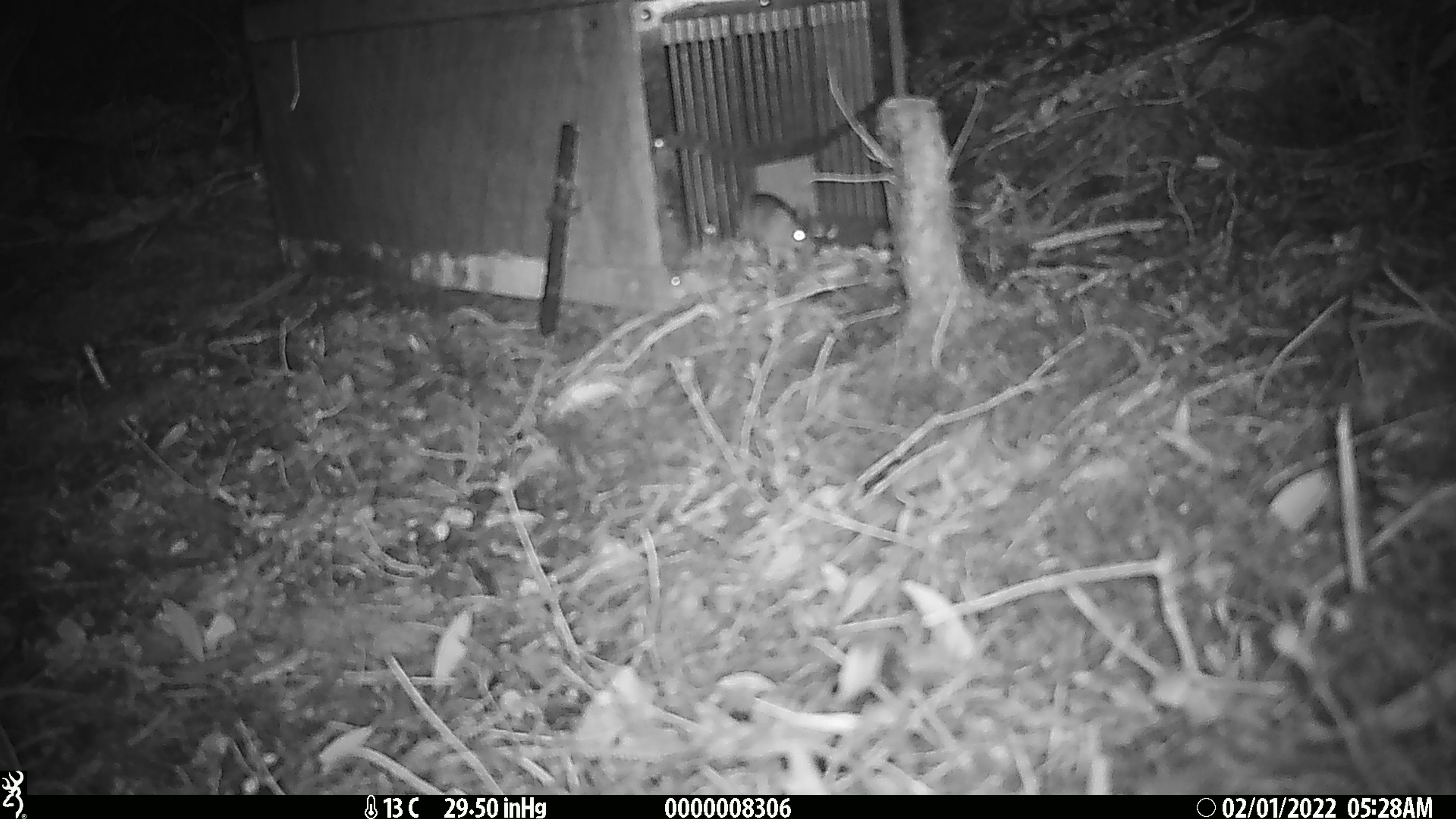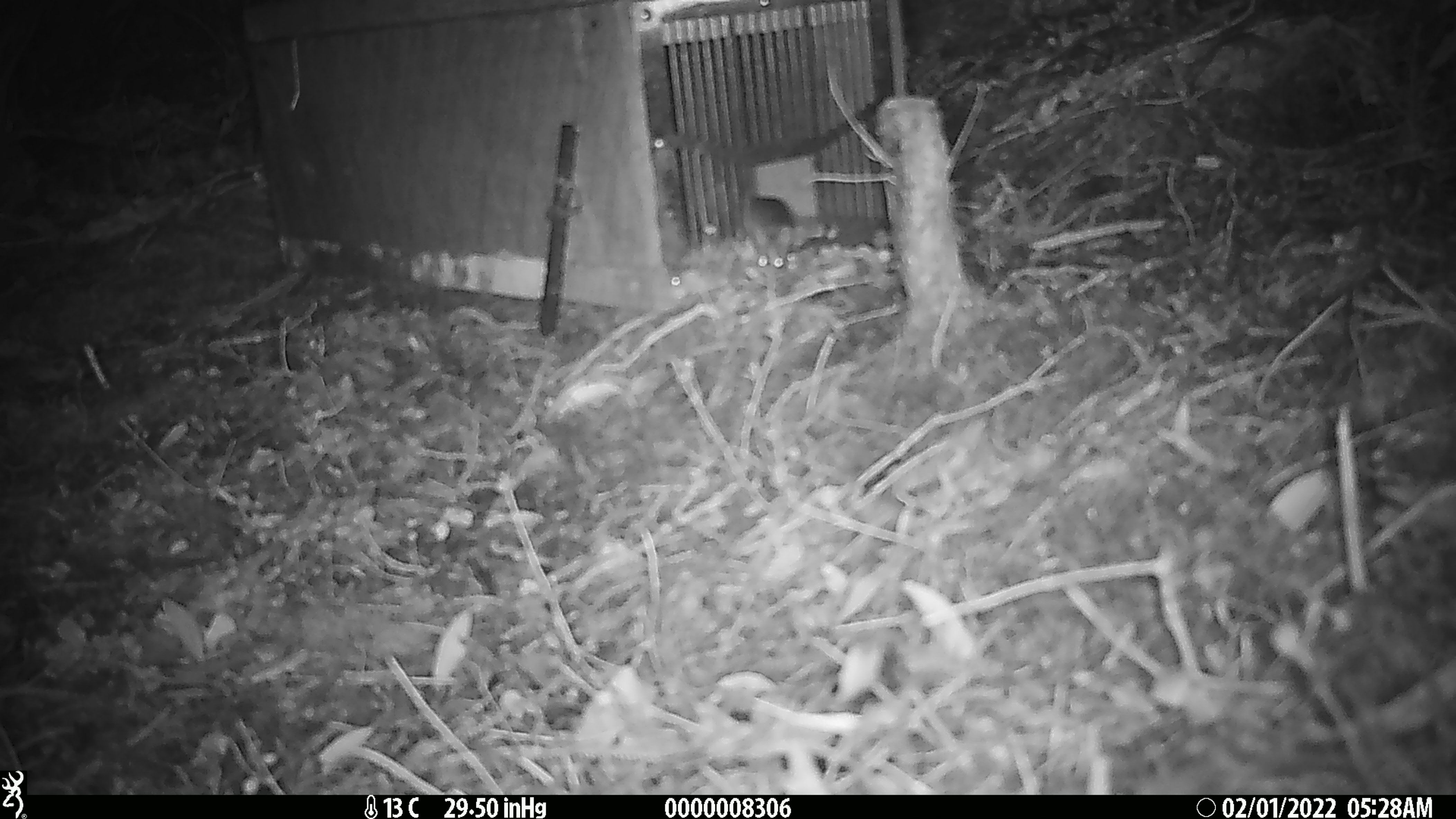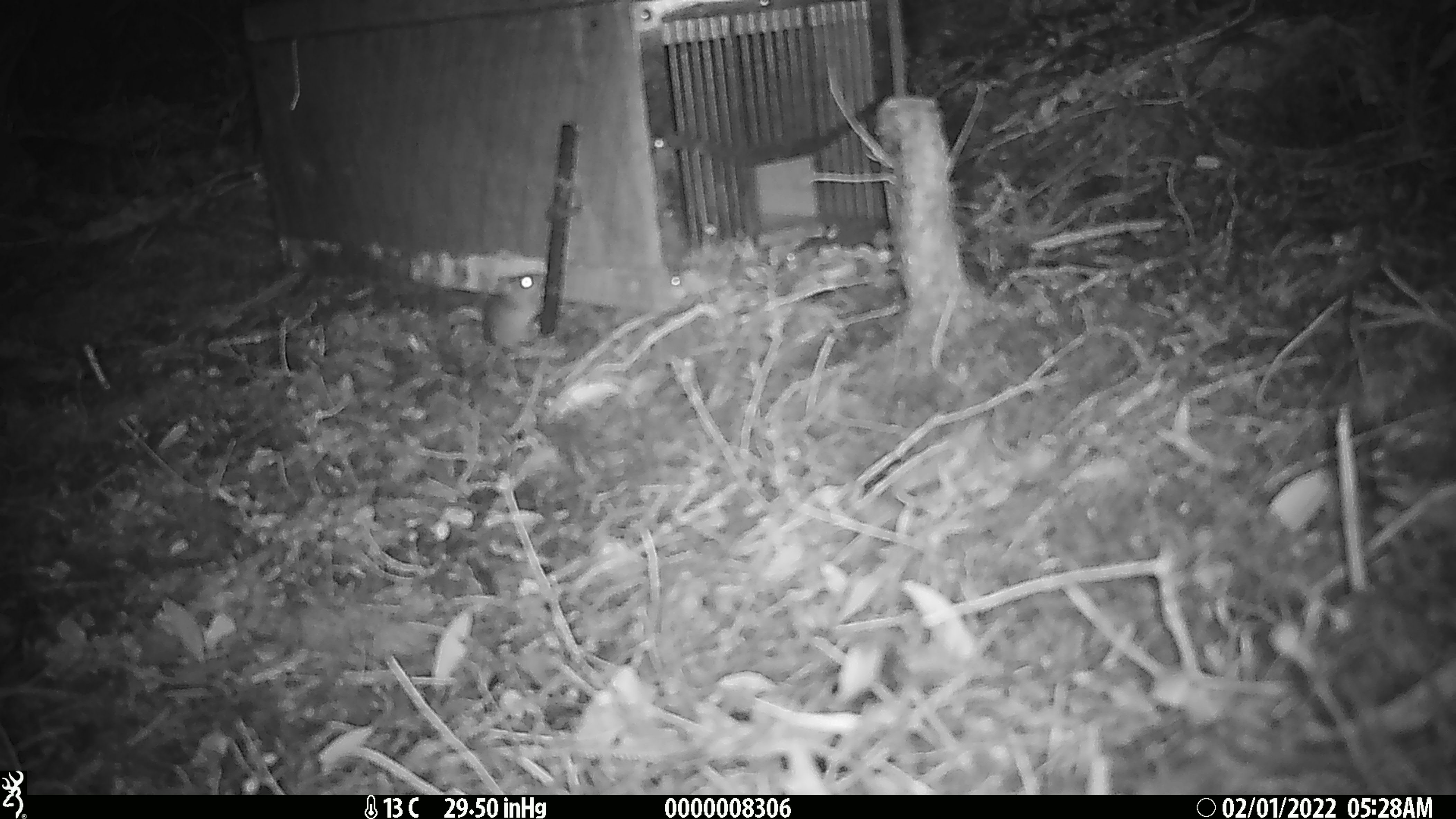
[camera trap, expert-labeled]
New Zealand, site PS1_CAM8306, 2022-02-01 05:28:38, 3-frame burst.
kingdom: Animalia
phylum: Chordata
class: Mammalia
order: Rodentia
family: Muridae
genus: Mus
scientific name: Mus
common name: mouse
Mouse (Mus).